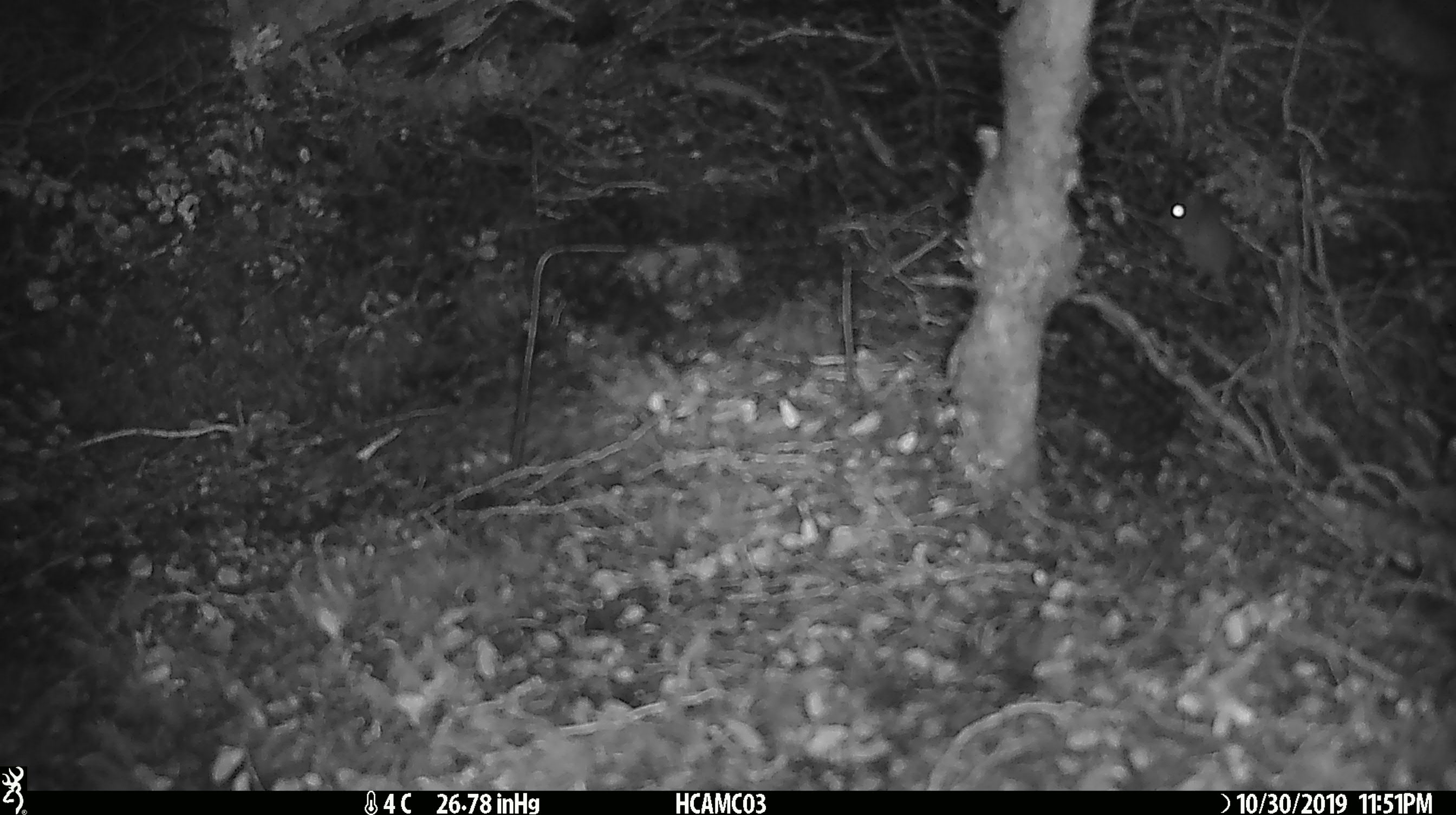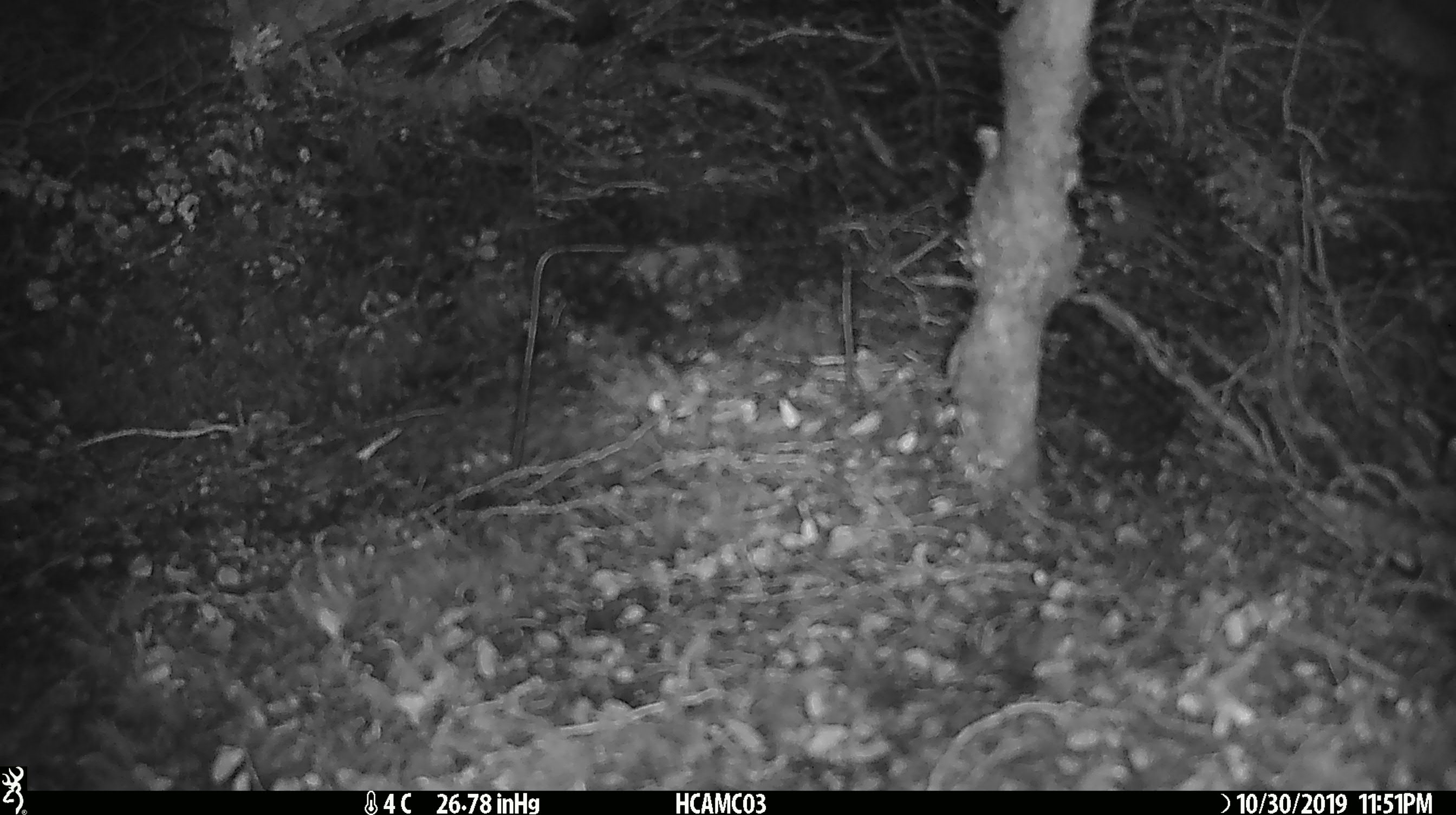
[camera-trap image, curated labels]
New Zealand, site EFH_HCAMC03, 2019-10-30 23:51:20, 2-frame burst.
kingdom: Animalia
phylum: Chordata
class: Mammalia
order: Rodentia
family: Muridae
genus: Mus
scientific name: Mus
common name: mouse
Mouse (Mus).